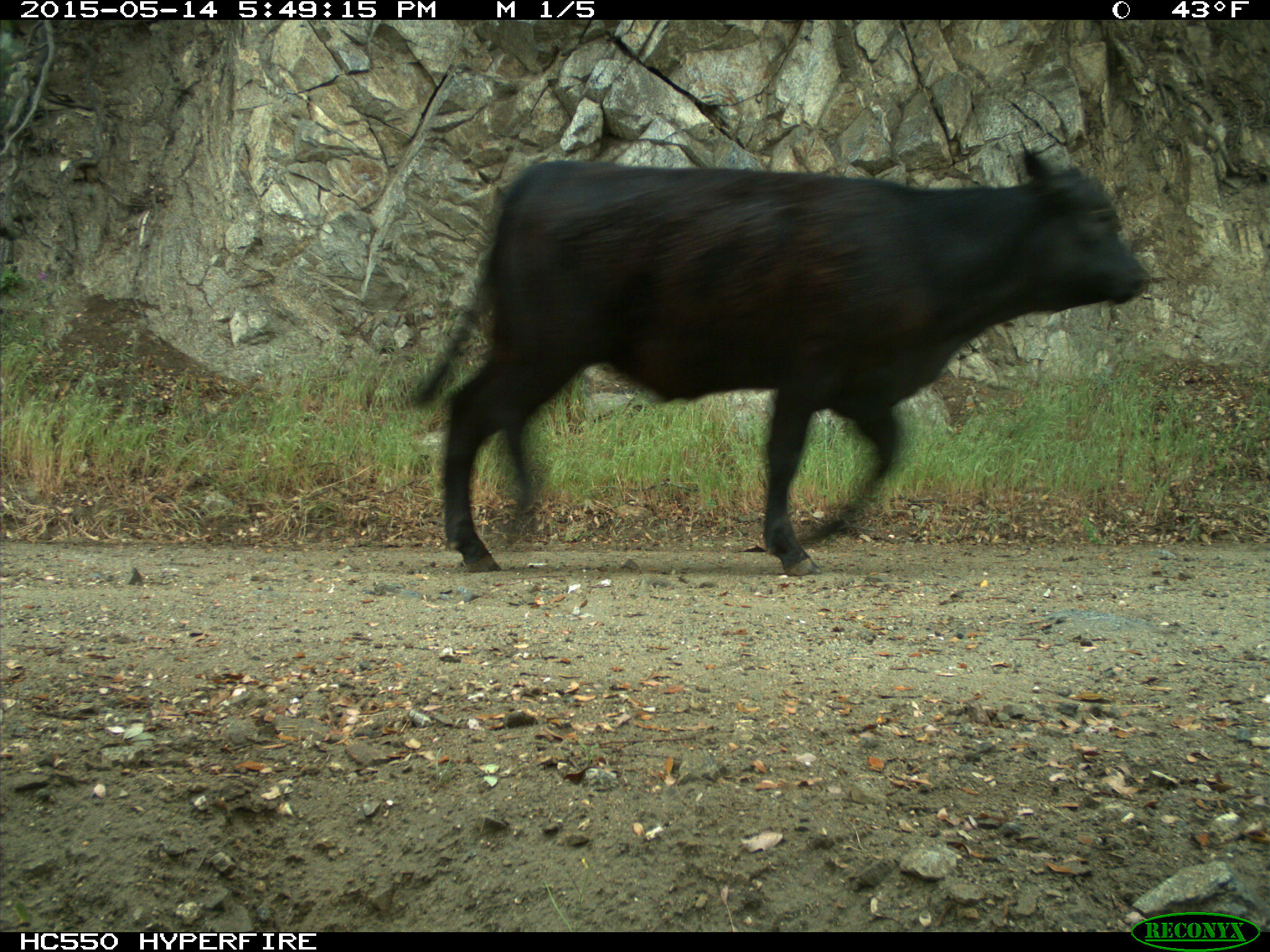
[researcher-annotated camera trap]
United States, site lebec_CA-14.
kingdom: Animalia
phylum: Chordata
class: Mammalia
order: Artiodactyla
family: Bovidae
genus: Bos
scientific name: Bos taurus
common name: domestic cow